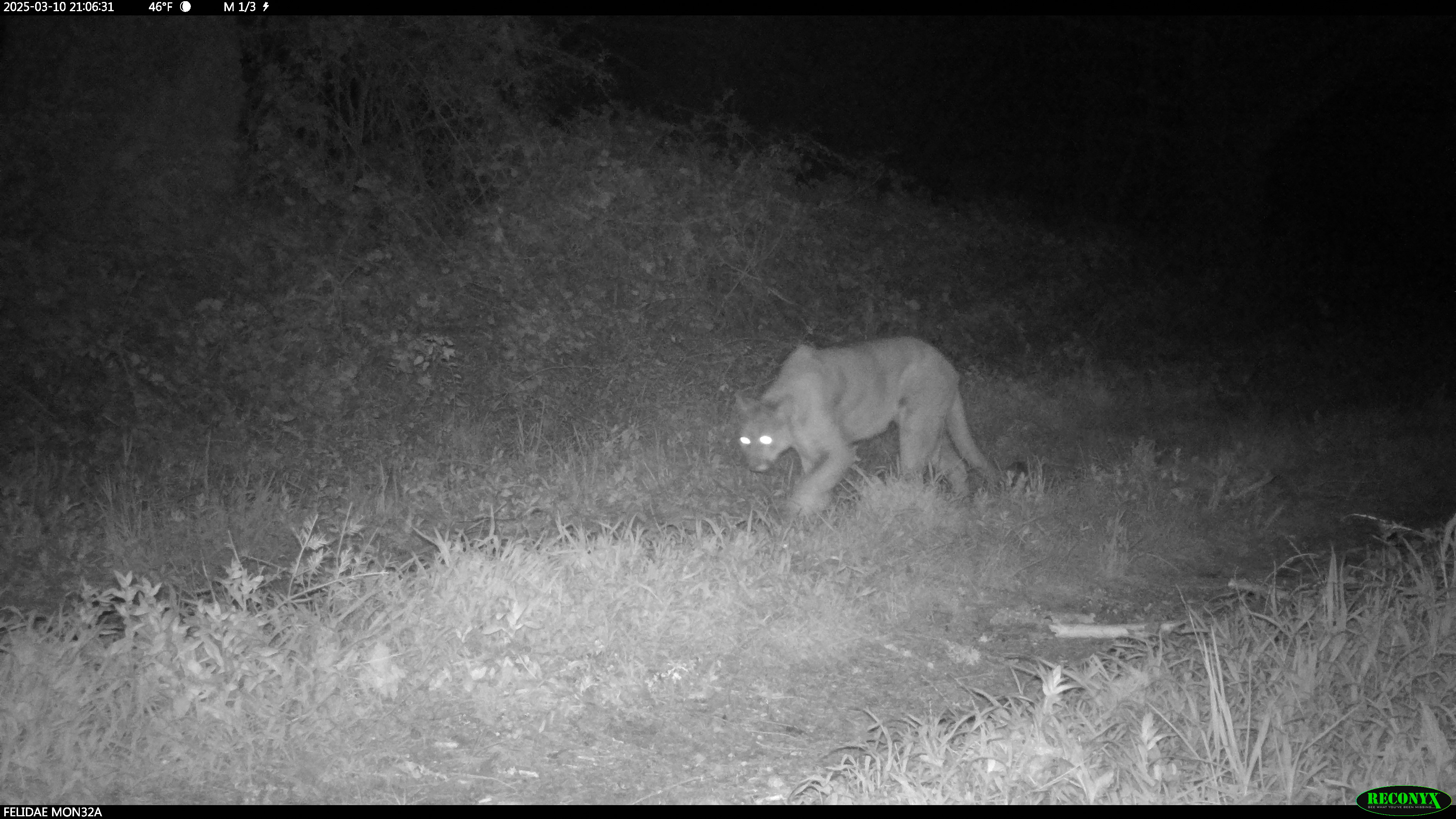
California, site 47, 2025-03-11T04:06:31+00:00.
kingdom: Animalia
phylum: Chordata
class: Mammalia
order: Carnivora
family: Felidae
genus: Puma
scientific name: Puma concolor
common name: puma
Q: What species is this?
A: Puma (Puma concolor).